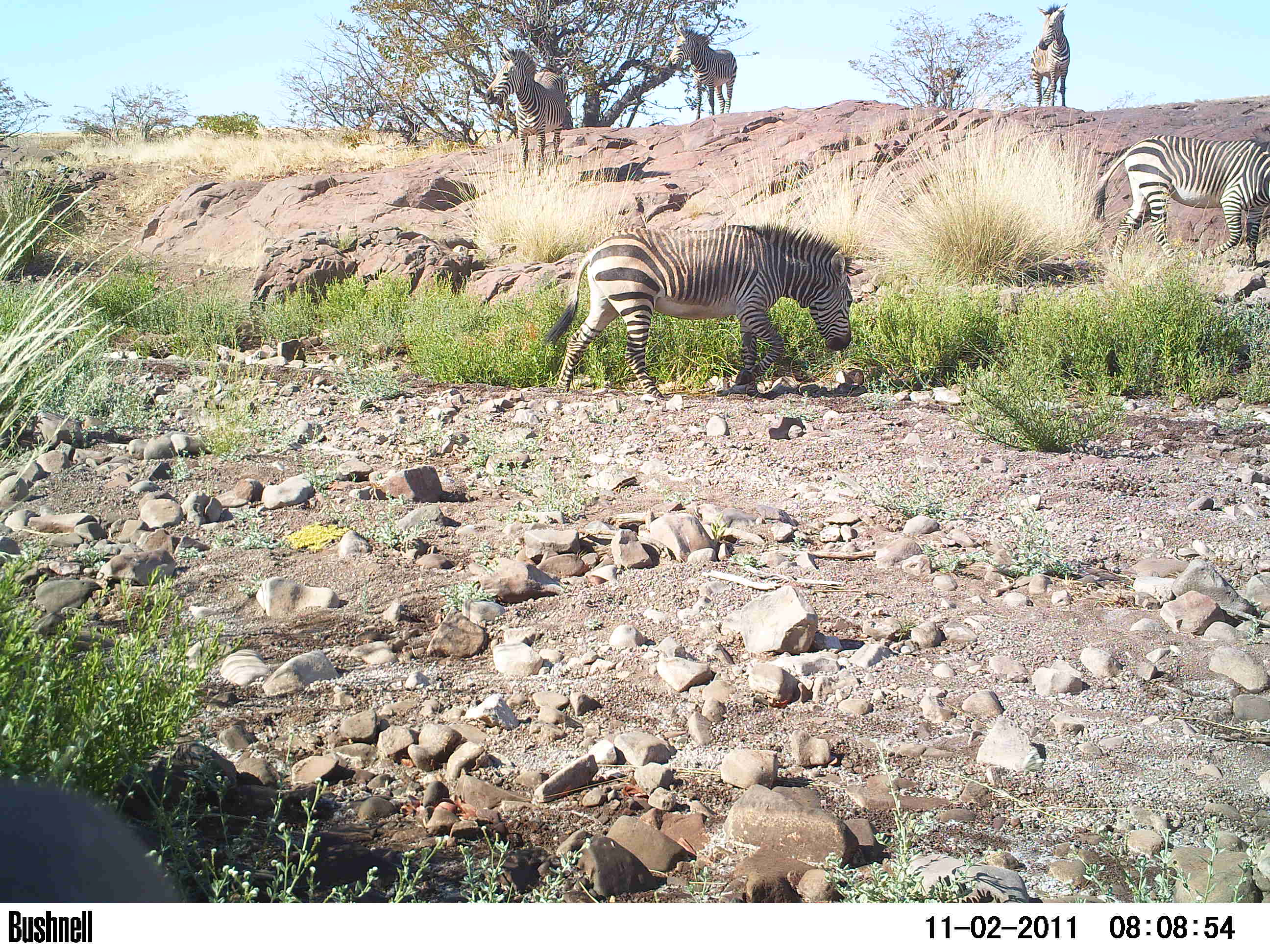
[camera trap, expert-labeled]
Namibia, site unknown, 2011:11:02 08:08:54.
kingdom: Animalia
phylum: Chordata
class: Mammalia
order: Perissodactyla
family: Equidae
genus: Equus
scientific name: Equus zebra hartmannae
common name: hartmann's mountain zebra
Equus zebra hartmannae (hartmann's mountain zebra).